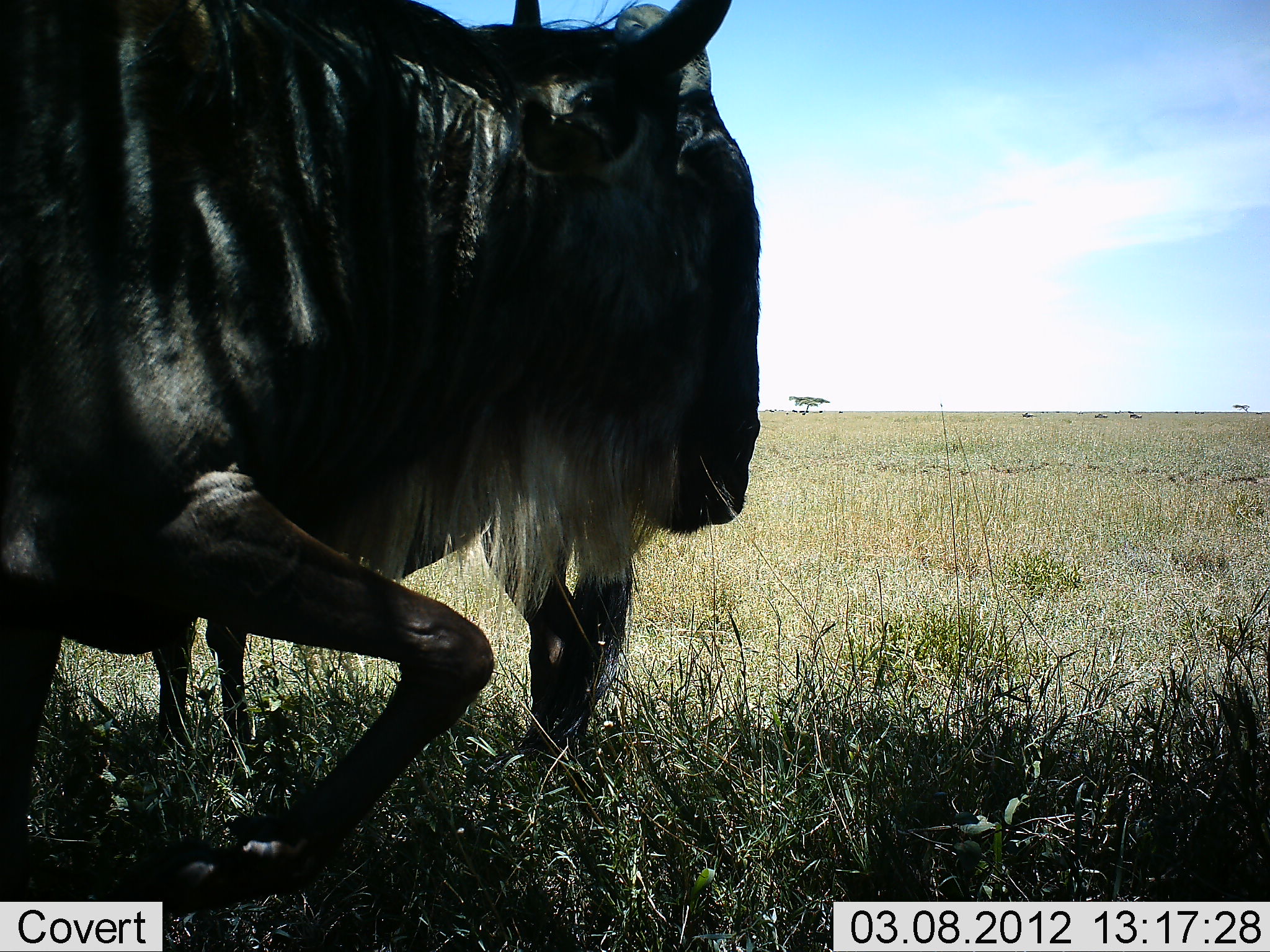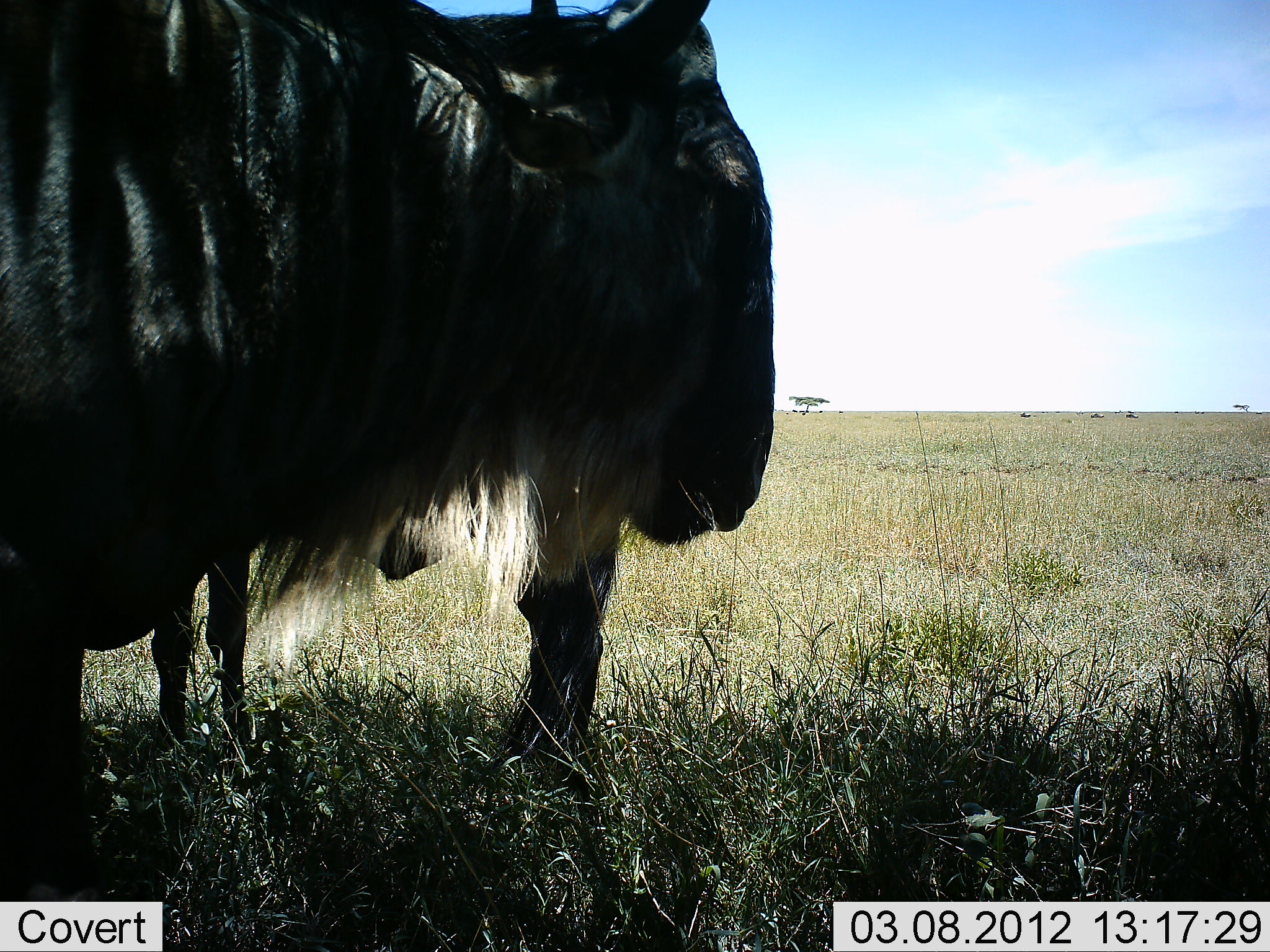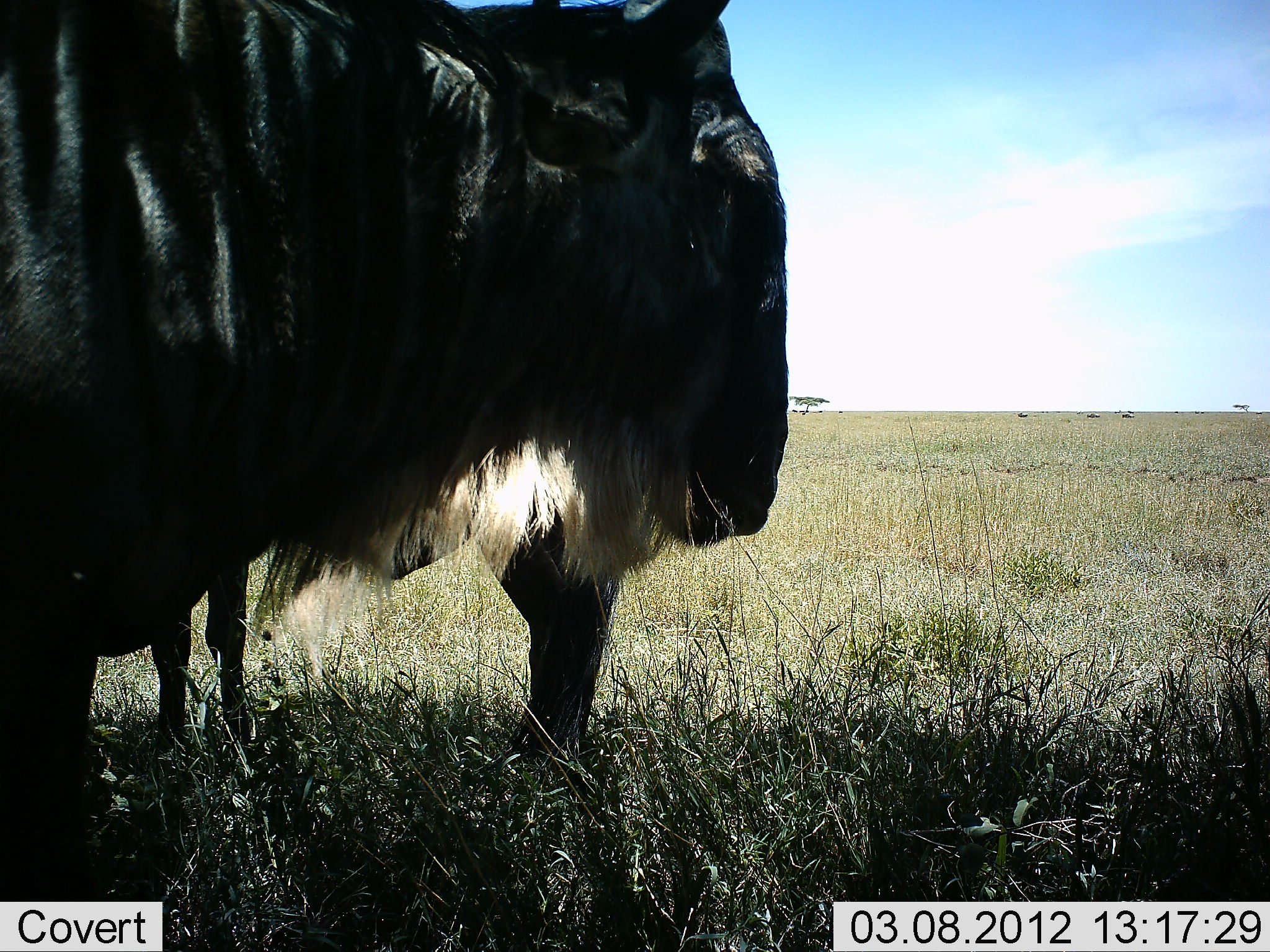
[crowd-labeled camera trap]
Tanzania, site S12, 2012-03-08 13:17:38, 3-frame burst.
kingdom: Animalia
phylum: Chordata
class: Mammalia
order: Artiodactyla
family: Bovidae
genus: Connochaetes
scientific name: Connochaetes taurinus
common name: blue wildebeest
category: wildebeest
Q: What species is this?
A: Wildebeest (blue wildebeest) (Connochaetes taurinus).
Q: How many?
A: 2.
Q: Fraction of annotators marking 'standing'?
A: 94%.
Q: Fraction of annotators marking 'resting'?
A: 0%.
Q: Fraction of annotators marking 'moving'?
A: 24%.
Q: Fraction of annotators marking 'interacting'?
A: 0%.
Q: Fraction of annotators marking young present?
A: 6%.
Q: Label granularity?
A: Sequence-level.